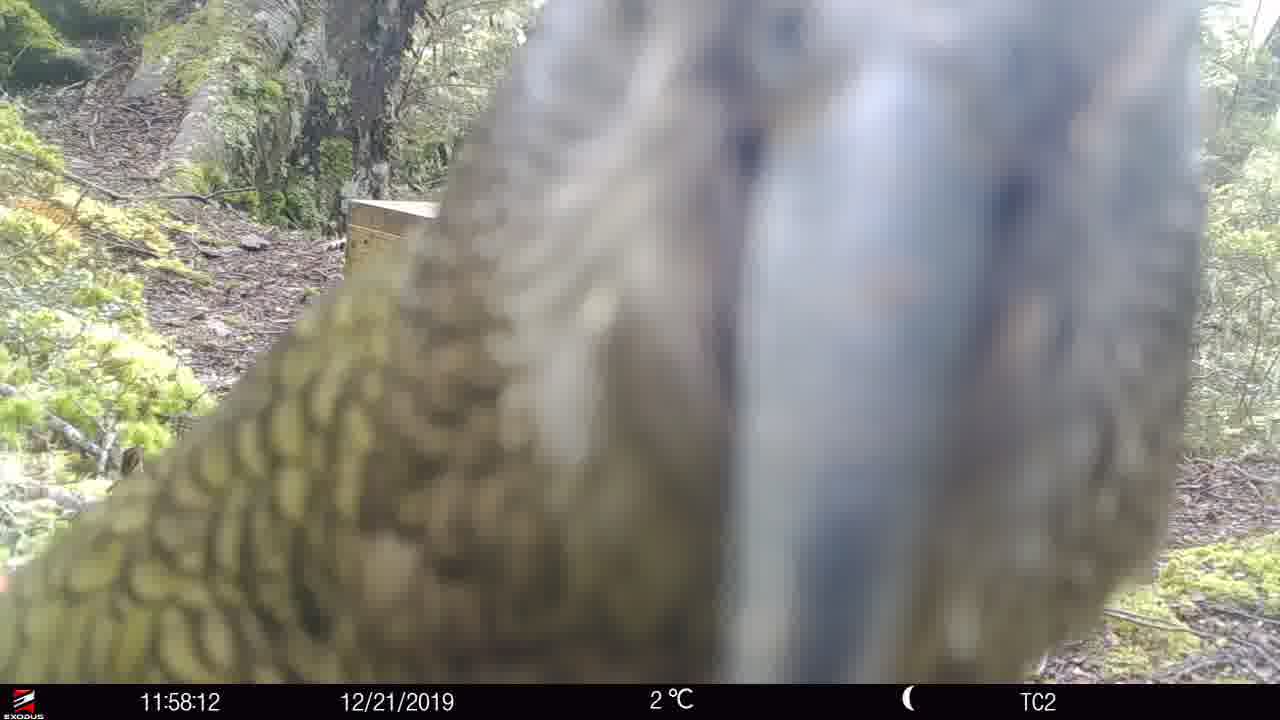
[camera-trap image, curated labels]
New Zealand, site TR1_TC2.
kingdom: Animalia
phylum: Chordata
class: Aves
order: Psittaciformes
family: Strigopidae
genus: Nestor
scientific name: Nestor notabilis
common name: kea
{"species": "kea (Nestor notabilis)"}